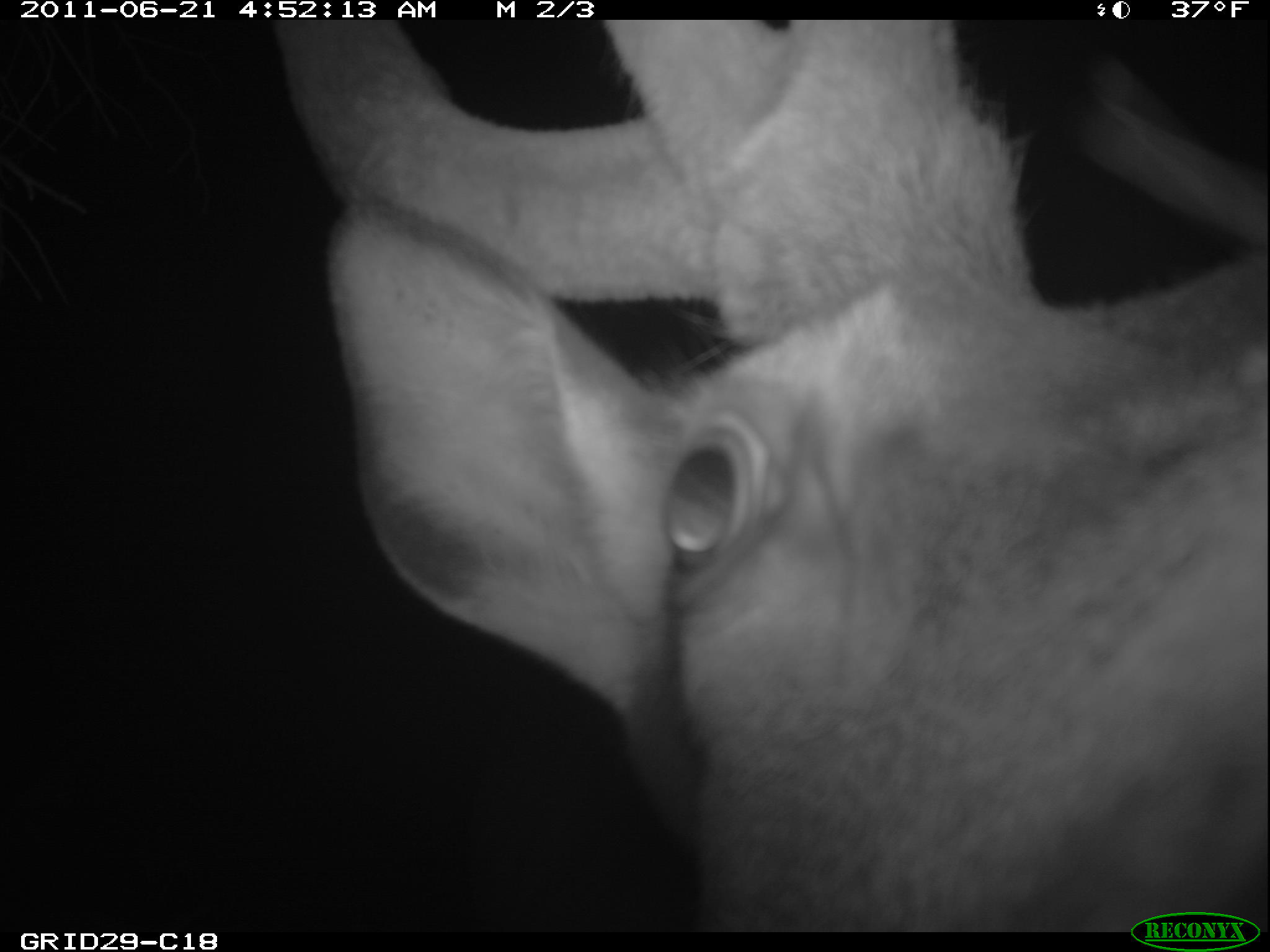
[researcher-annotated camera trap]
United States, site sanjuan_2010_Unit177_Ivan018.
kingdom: Animalia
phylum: Chordata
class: Mammalia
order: Artiodactyla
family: Cervidae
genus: Cervus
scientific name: Cervus elaphus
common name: red deer